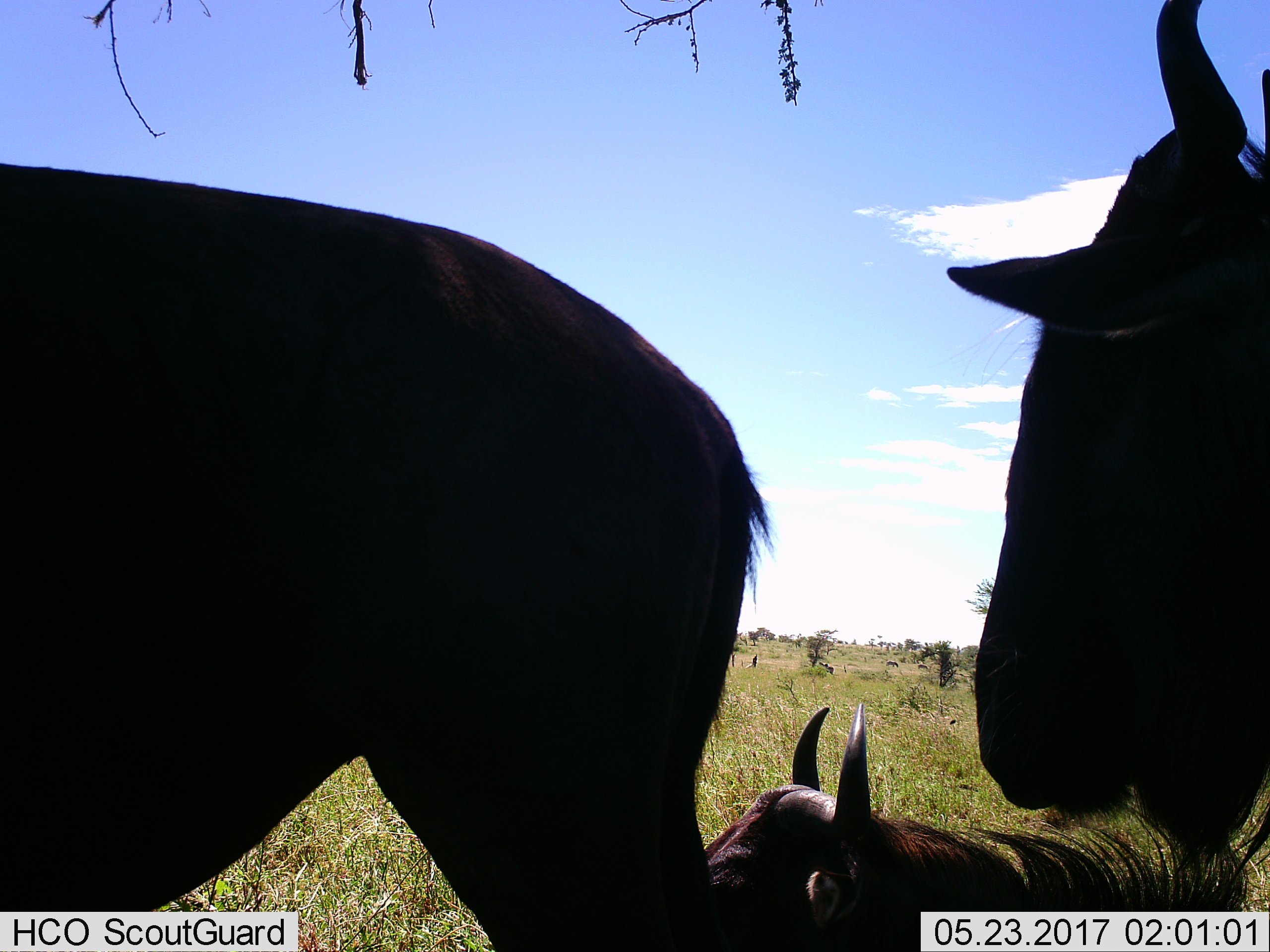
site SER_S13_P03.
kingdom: Animalia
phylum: Chordata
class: Mammalia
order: Artiodactyla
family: Bovidae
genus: Connochaetes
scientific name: Connochaetes taurinus taurinus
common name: blue wildebeest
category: wildebeestblue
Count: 3.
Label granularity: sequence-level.